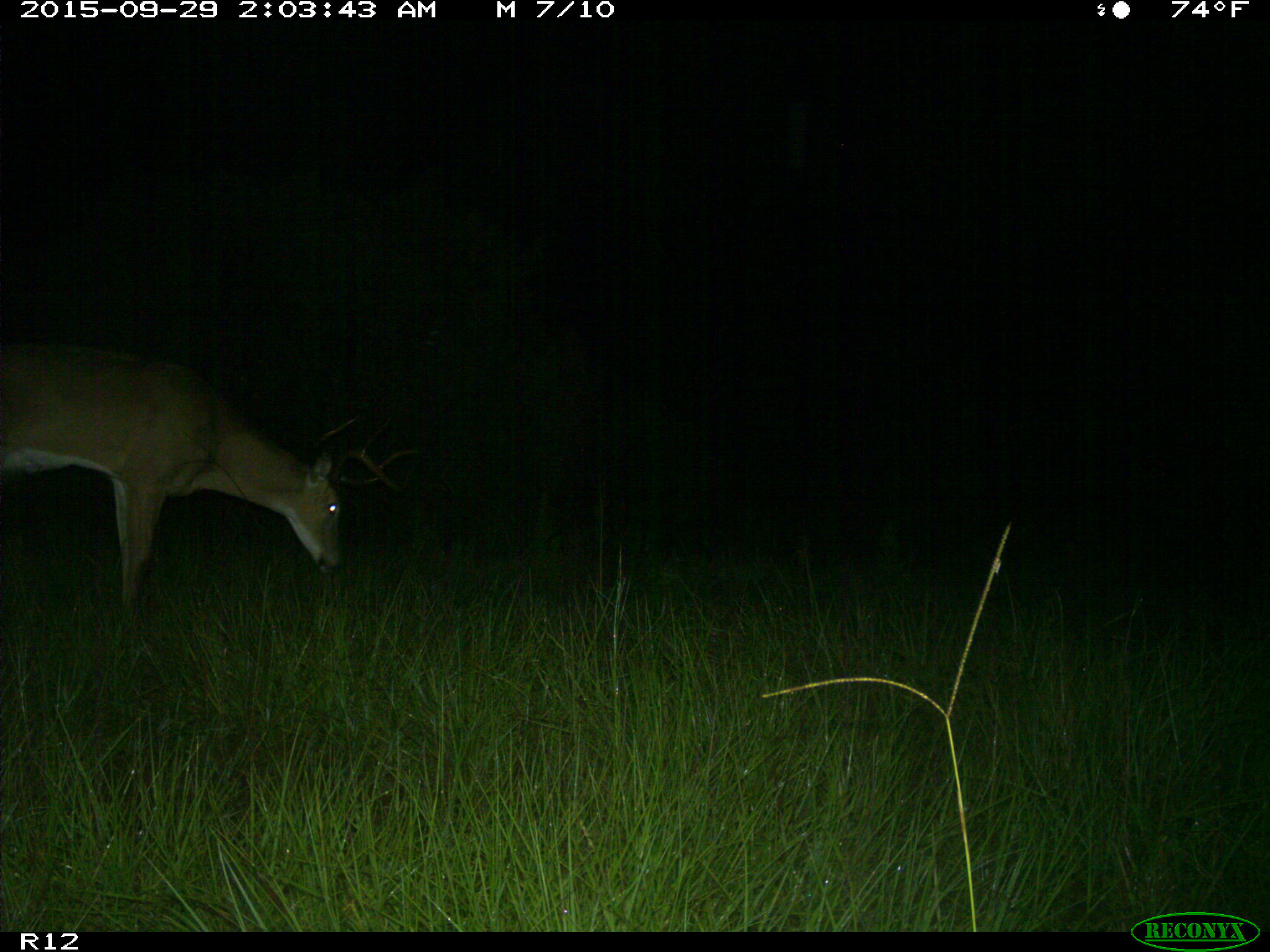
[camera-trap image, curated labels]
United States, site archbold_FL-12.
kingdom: Animalia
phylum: Chordata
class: Mammalia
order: Artiodactyla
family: Cervidae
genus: Odocoileus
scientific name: Odocoileus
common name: deer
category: unidentified deer